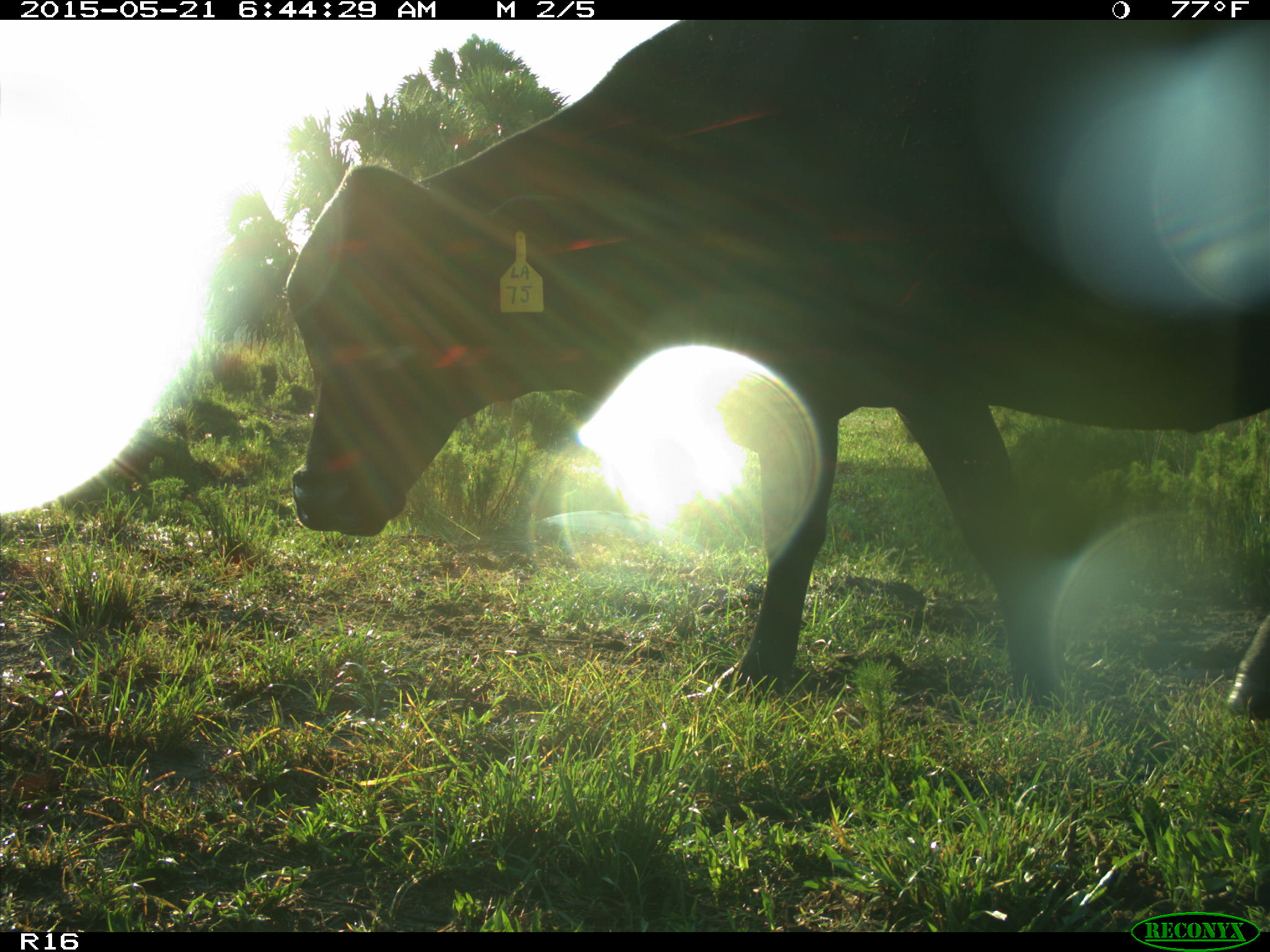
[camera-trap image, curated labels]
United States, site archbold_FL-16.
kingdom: Animalia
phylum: Chordata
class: Mammalia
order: Artiodactyla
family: Bovidae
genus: Bos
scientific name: Bos taurus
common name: domestic cow